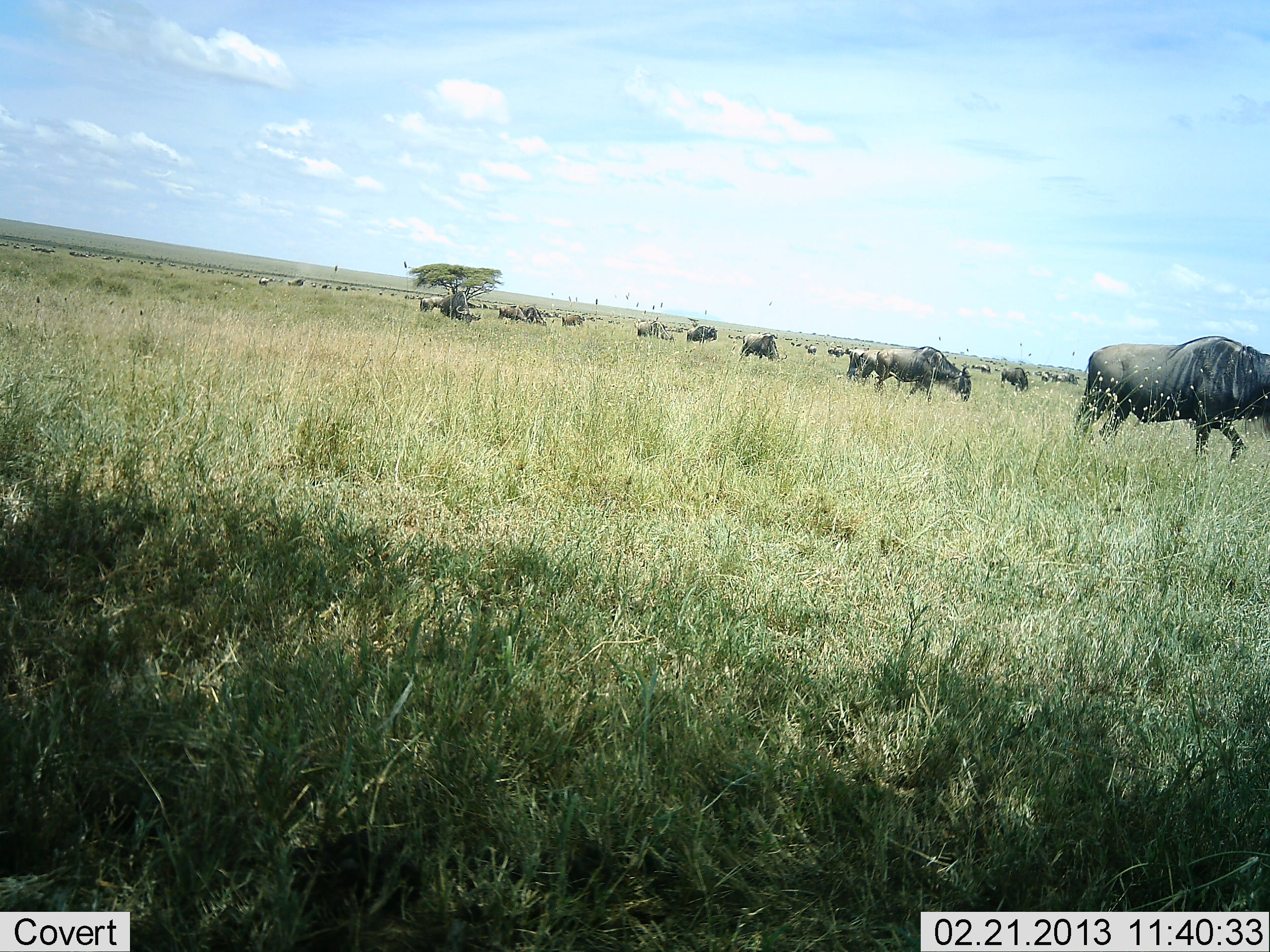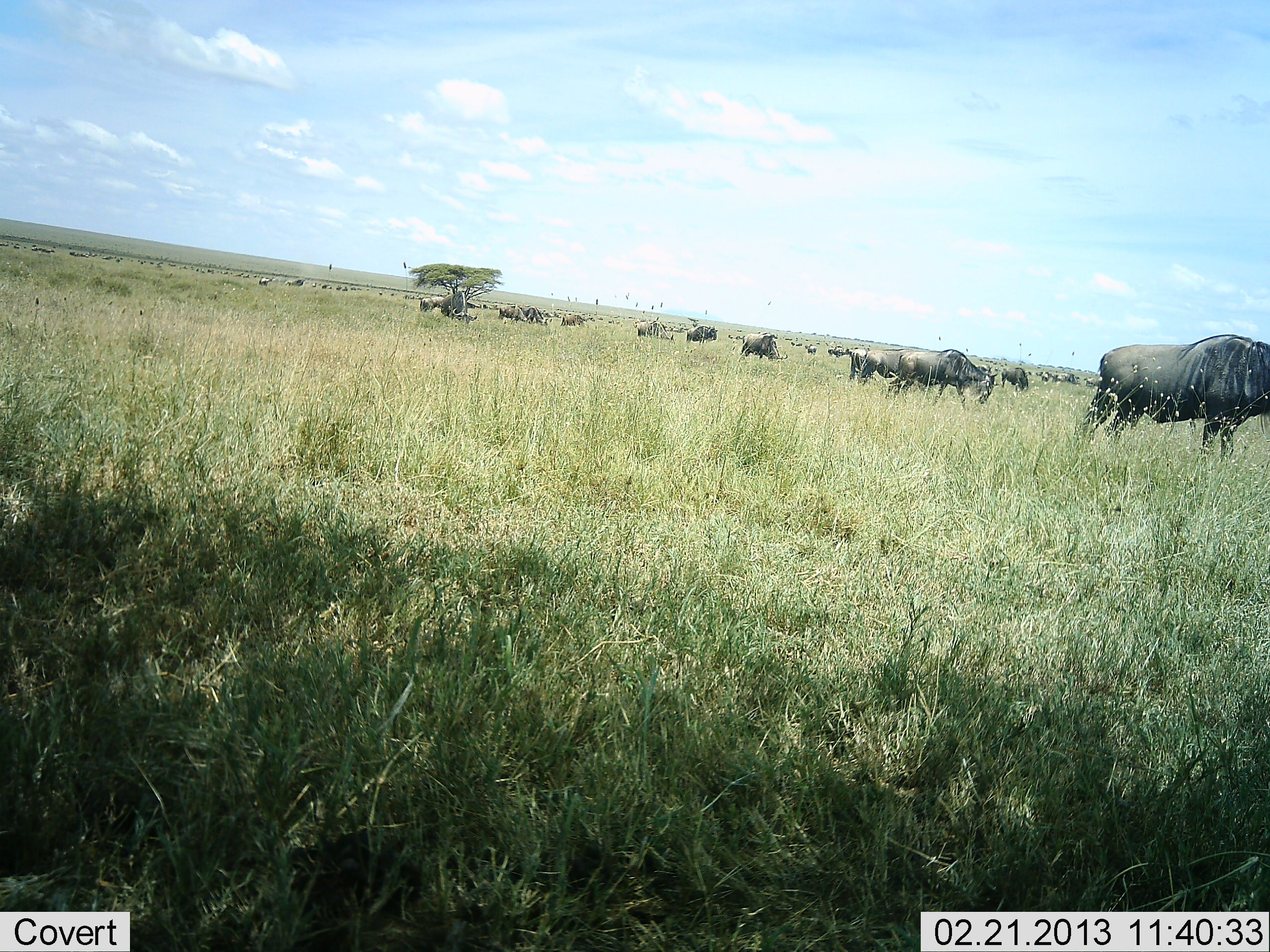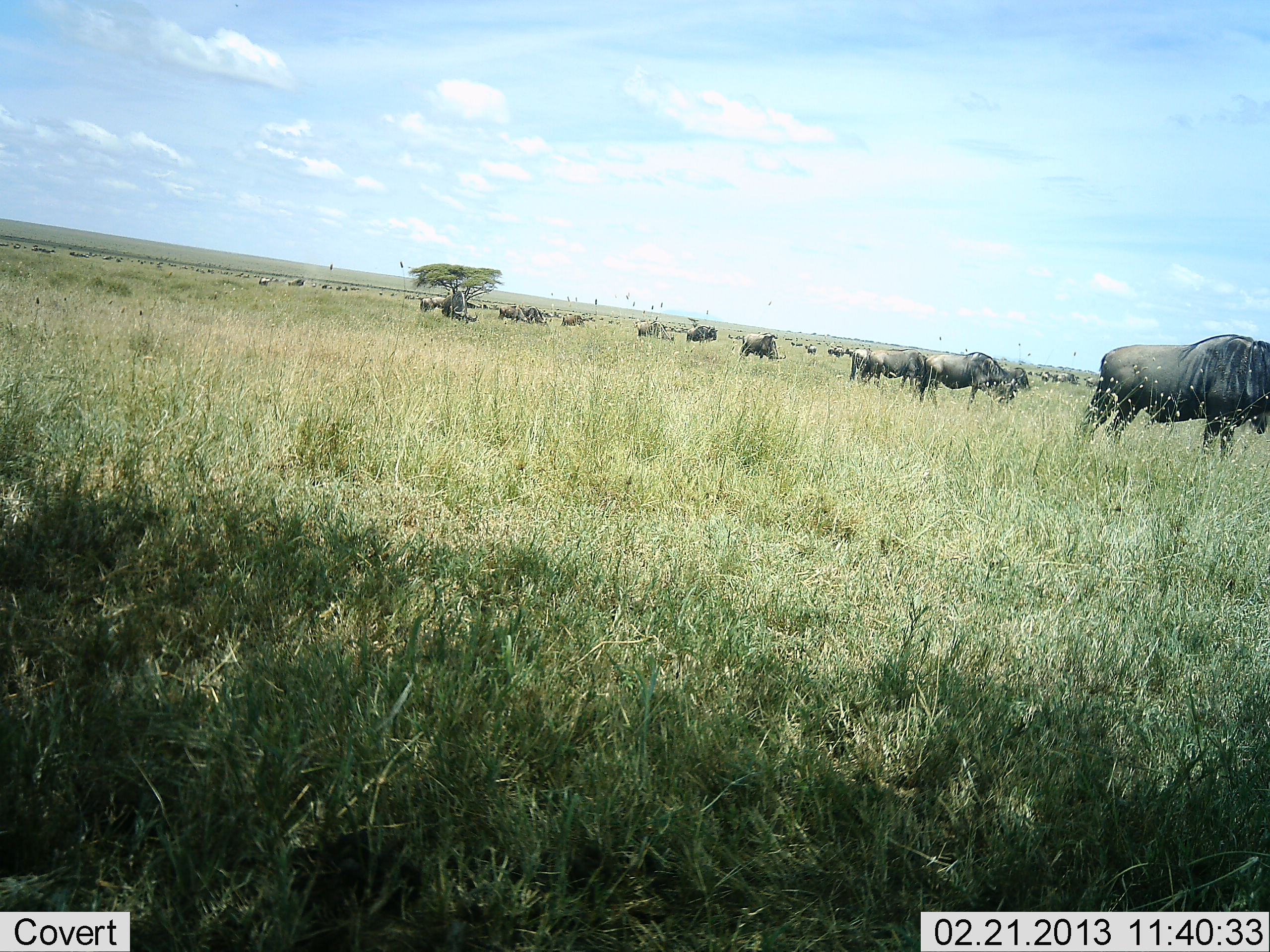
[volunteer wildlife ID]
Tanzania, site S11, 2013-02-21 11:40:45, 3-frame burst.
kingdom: Animalia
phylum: Chordata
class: Mammalia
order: Artiodactyla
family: Bovidae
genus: Connochaetes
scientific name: Connochaetes taurinus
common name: blue wildebeest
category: wildebeest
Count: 11-50.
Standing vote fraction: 54%.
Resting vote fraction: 7%.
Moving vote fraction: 61%.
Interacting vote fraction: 4%.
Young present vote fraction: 0%.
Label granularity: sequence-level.